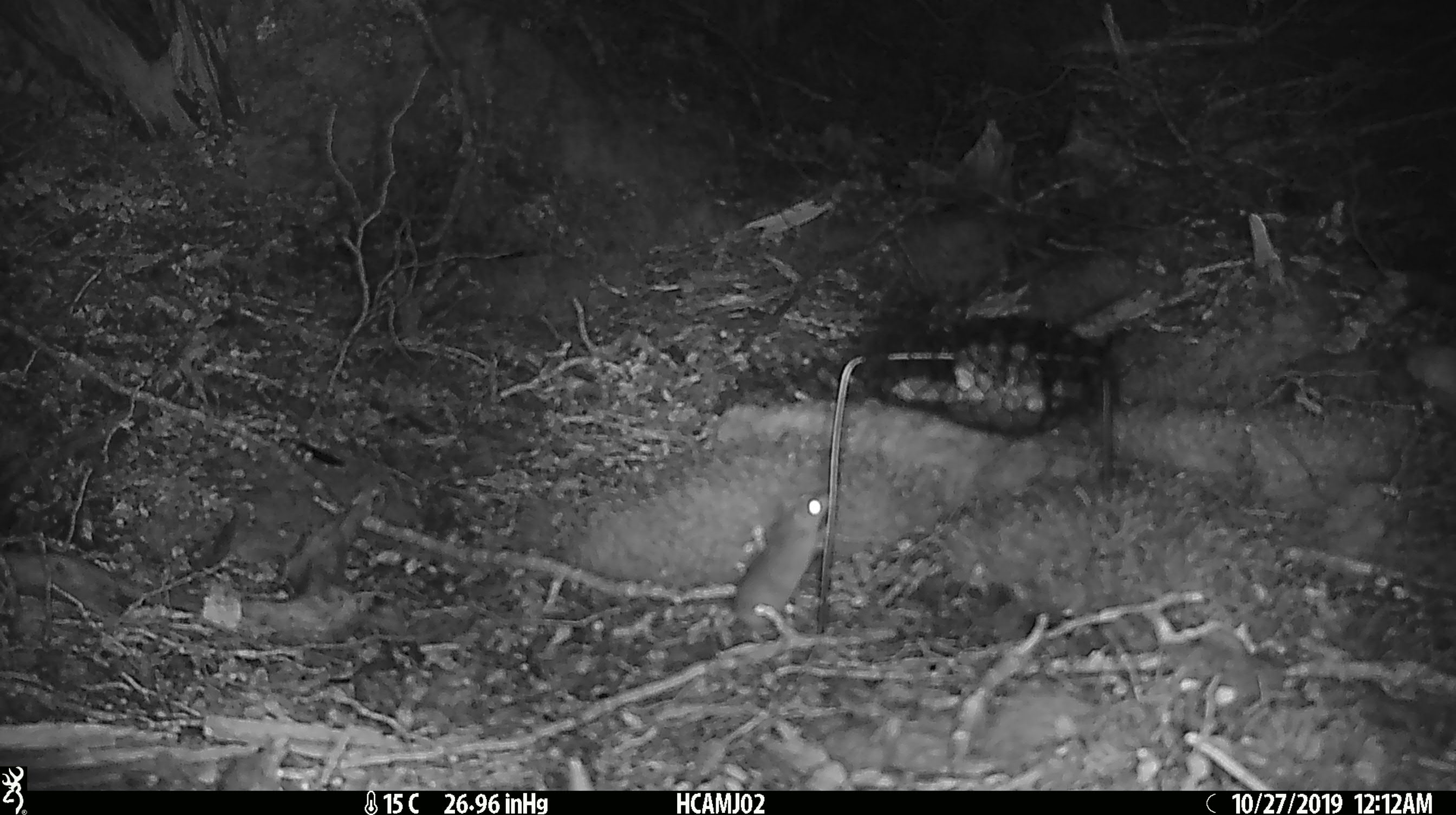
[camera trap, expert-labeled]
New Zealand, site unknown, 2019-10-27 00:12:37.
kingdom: Animalia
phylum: Chordata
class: Mammalia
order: Rodentia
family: Muridae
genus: Mus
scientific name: Mus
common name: mouse